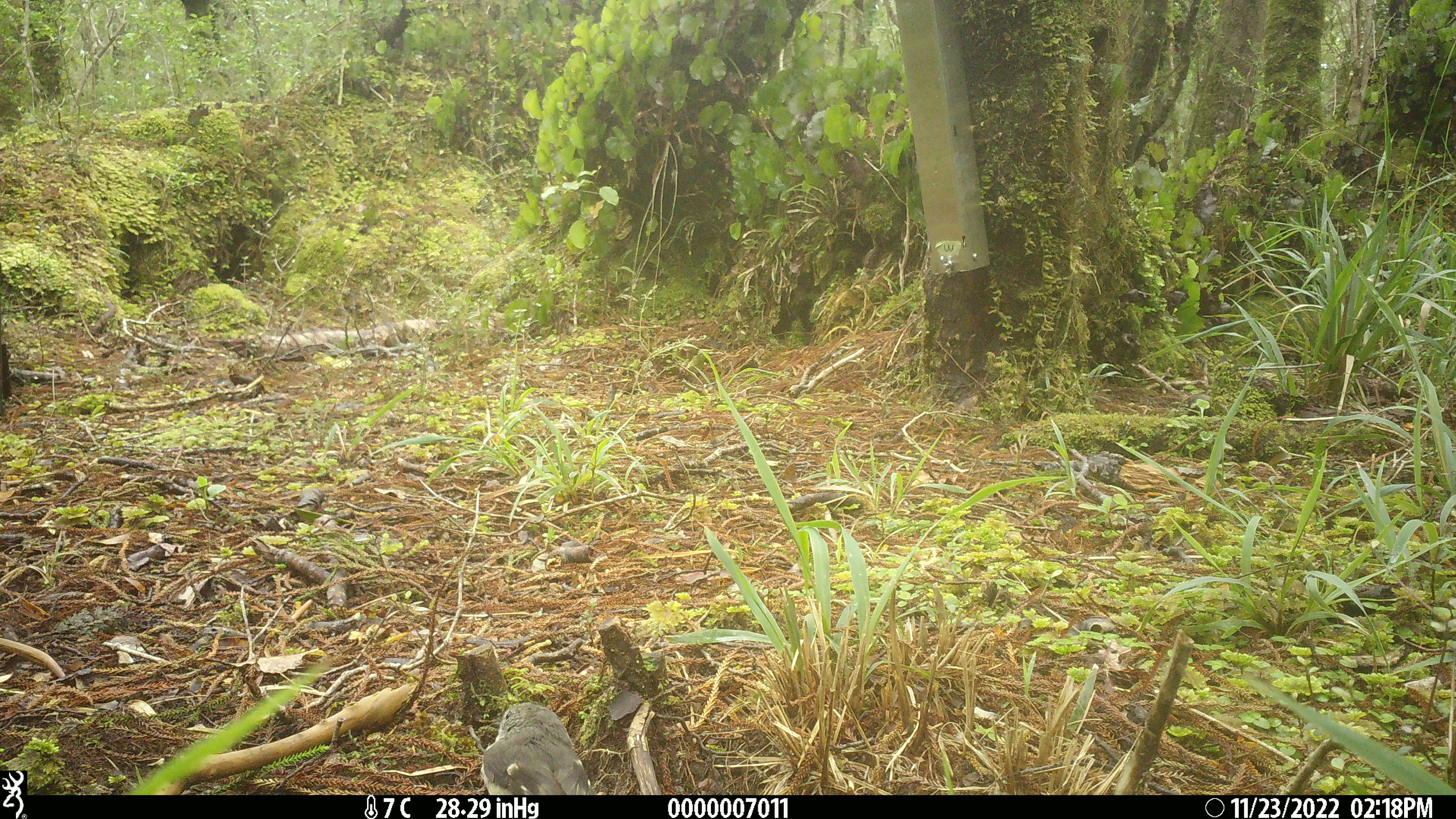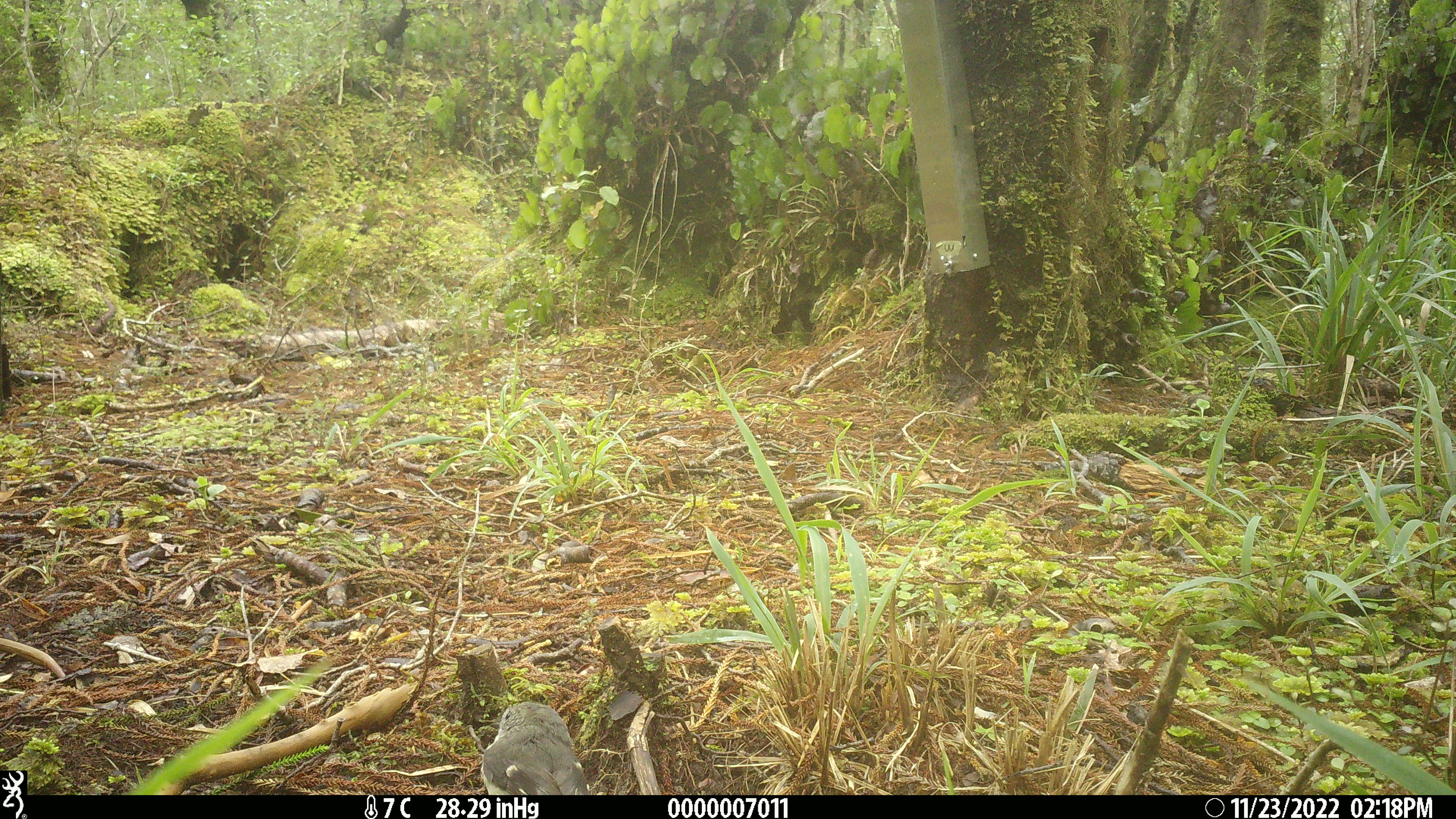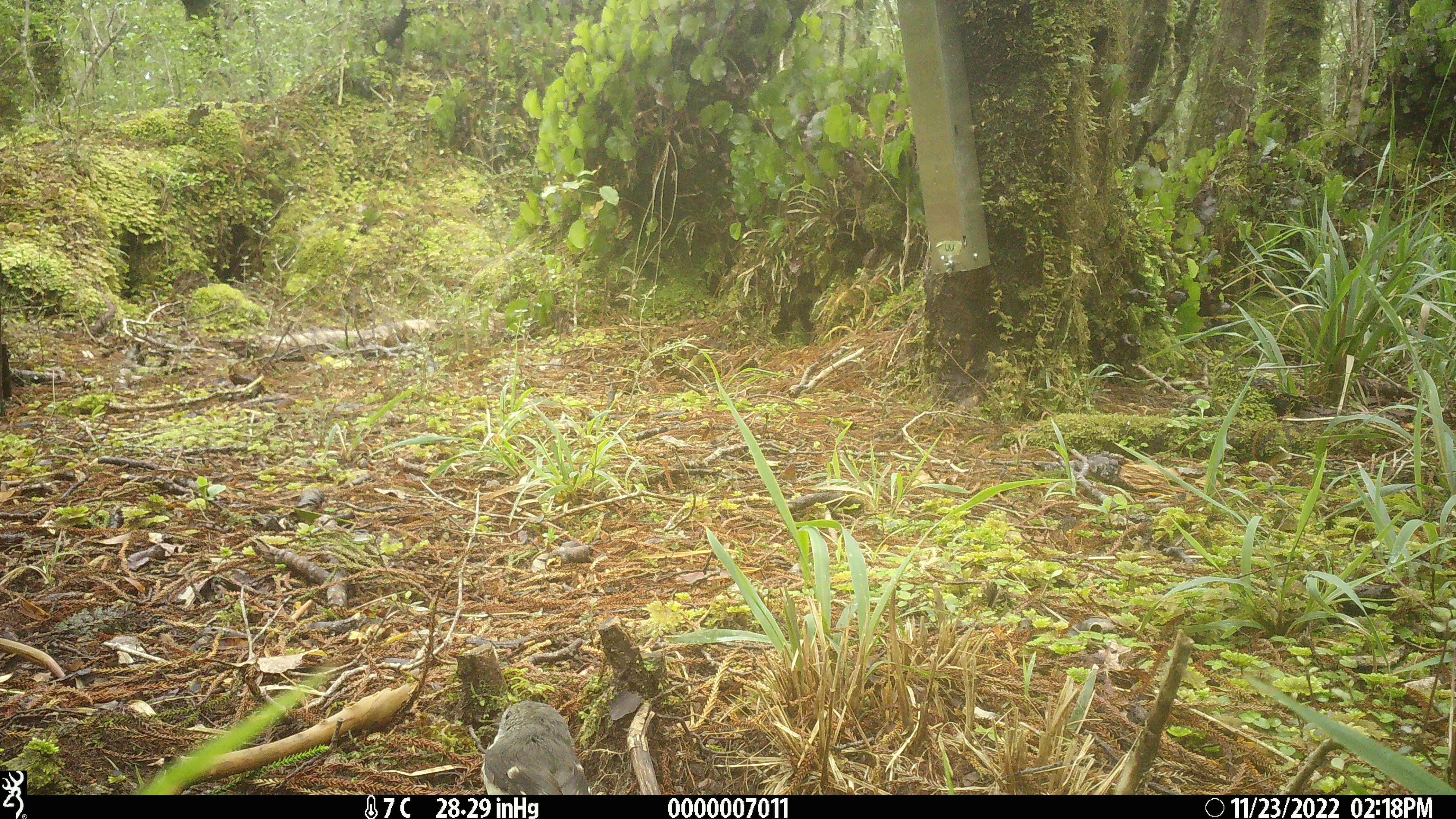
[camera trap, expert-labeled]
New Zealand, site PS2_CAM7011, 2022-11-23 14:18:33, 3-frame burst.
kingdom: Animalia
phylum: Chordata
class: Aves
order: Passeriformes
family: Petroicidae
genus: Petroica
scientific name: Petroica macrocephala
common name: tomtit